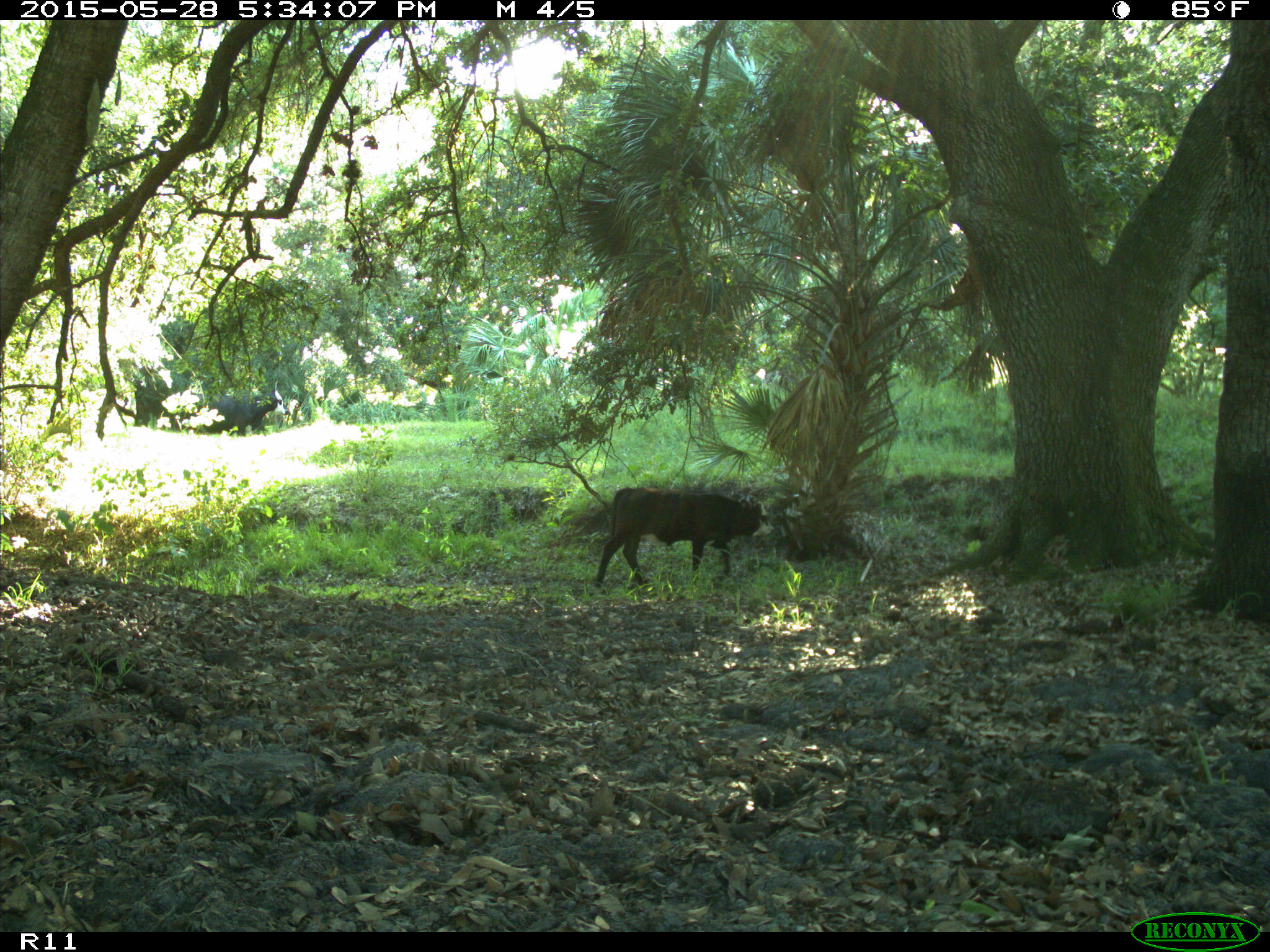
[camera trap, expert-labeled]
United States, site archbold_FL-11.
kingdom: Animalia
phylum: Chordata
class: Mammalia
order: Artiodactyla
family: Bovidae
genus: Bos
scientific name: Bos taurus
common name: domestic cow